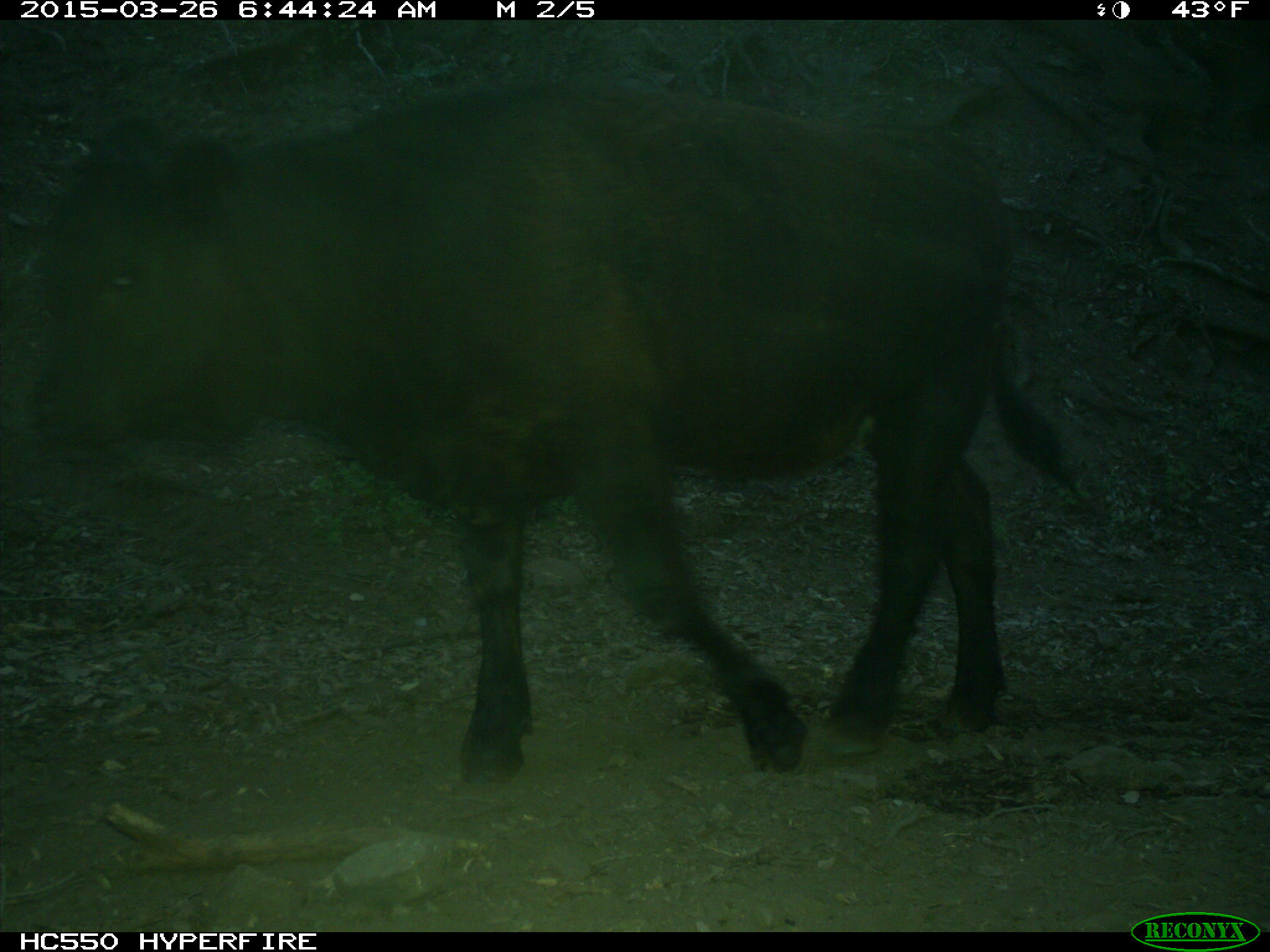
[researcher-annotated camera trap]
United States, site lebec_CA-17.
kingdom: Animalia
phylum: Chordata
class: Mammalia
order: Artiodactyla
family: Bovidae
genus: Bos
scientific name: Bos taurus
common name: domestic cow